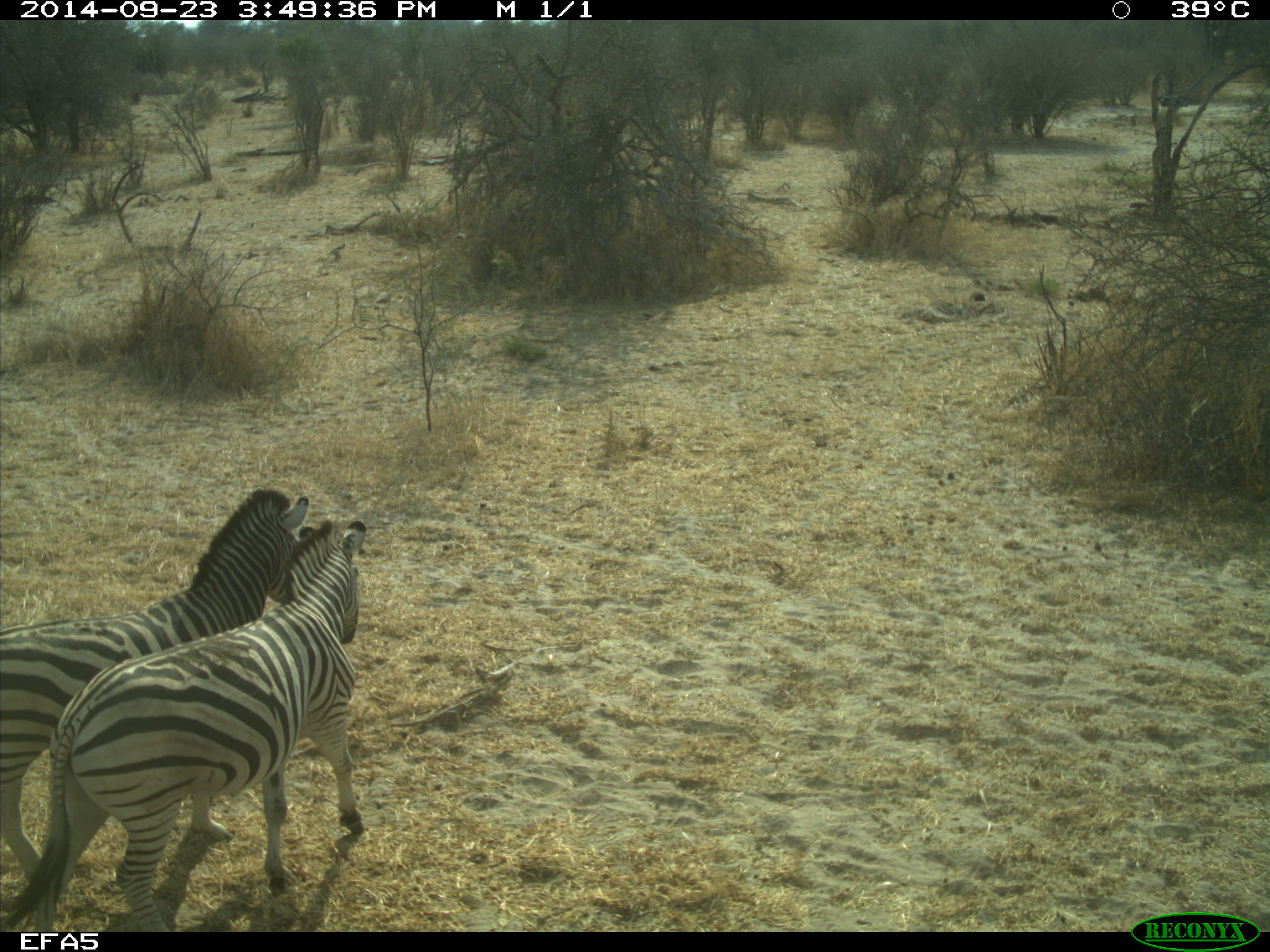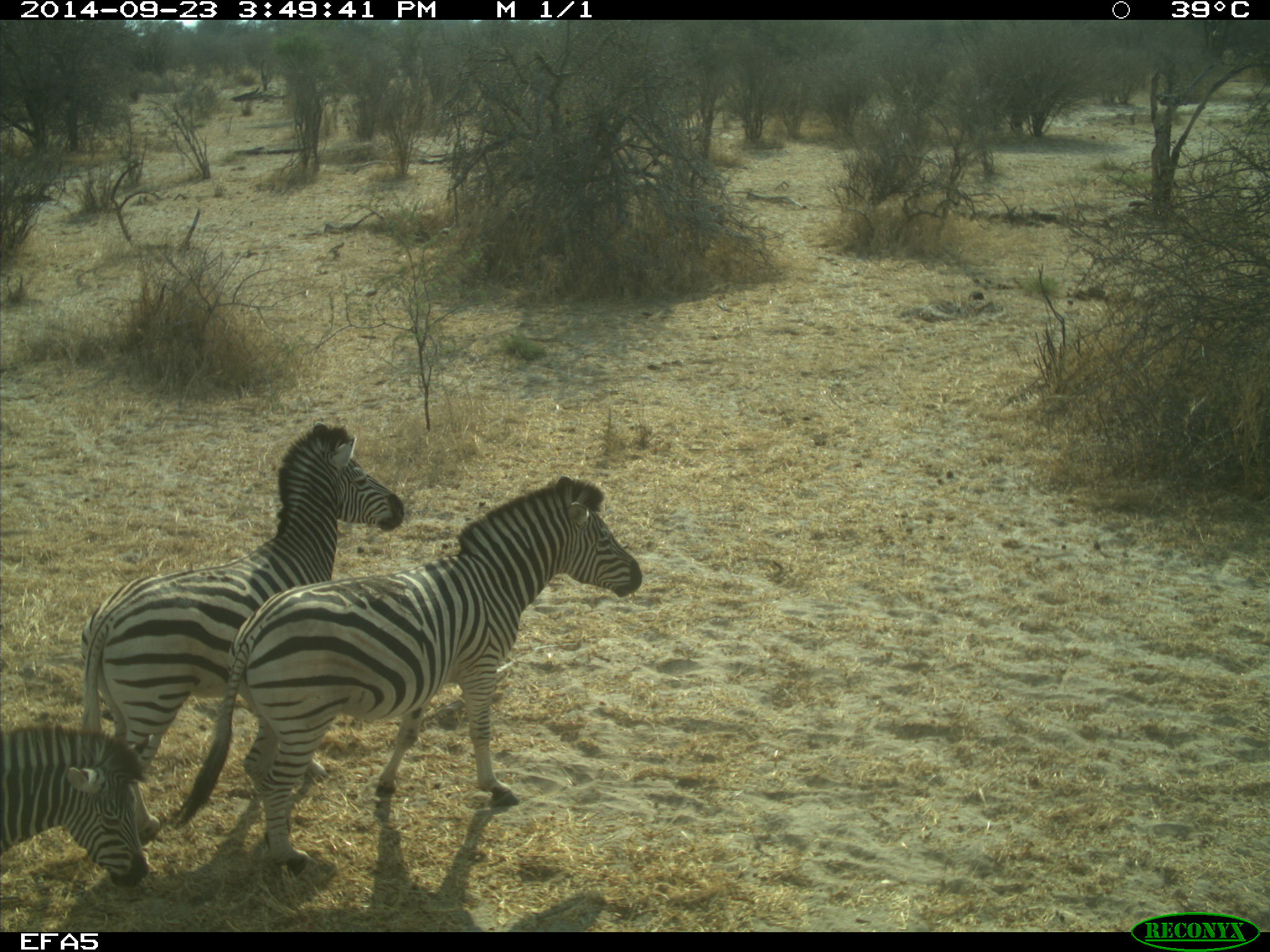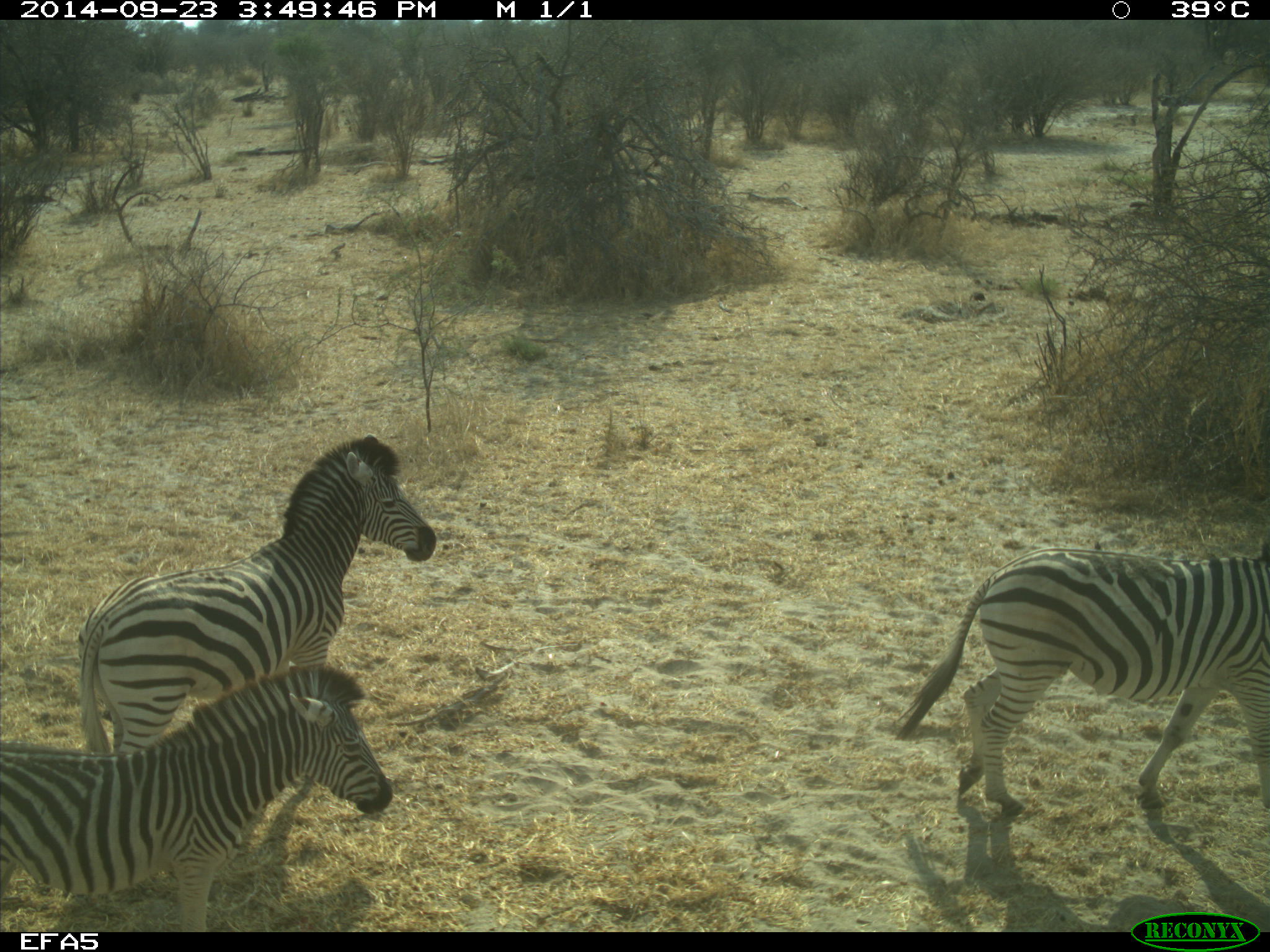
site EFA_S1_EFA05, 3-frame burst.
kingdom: Animalia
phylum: Chordata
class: Mammalia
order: Perissodactyla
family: Equidae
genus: Equus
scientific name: Equus quagga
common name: plains zebra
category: zebraplains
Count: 3.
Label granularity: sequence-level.